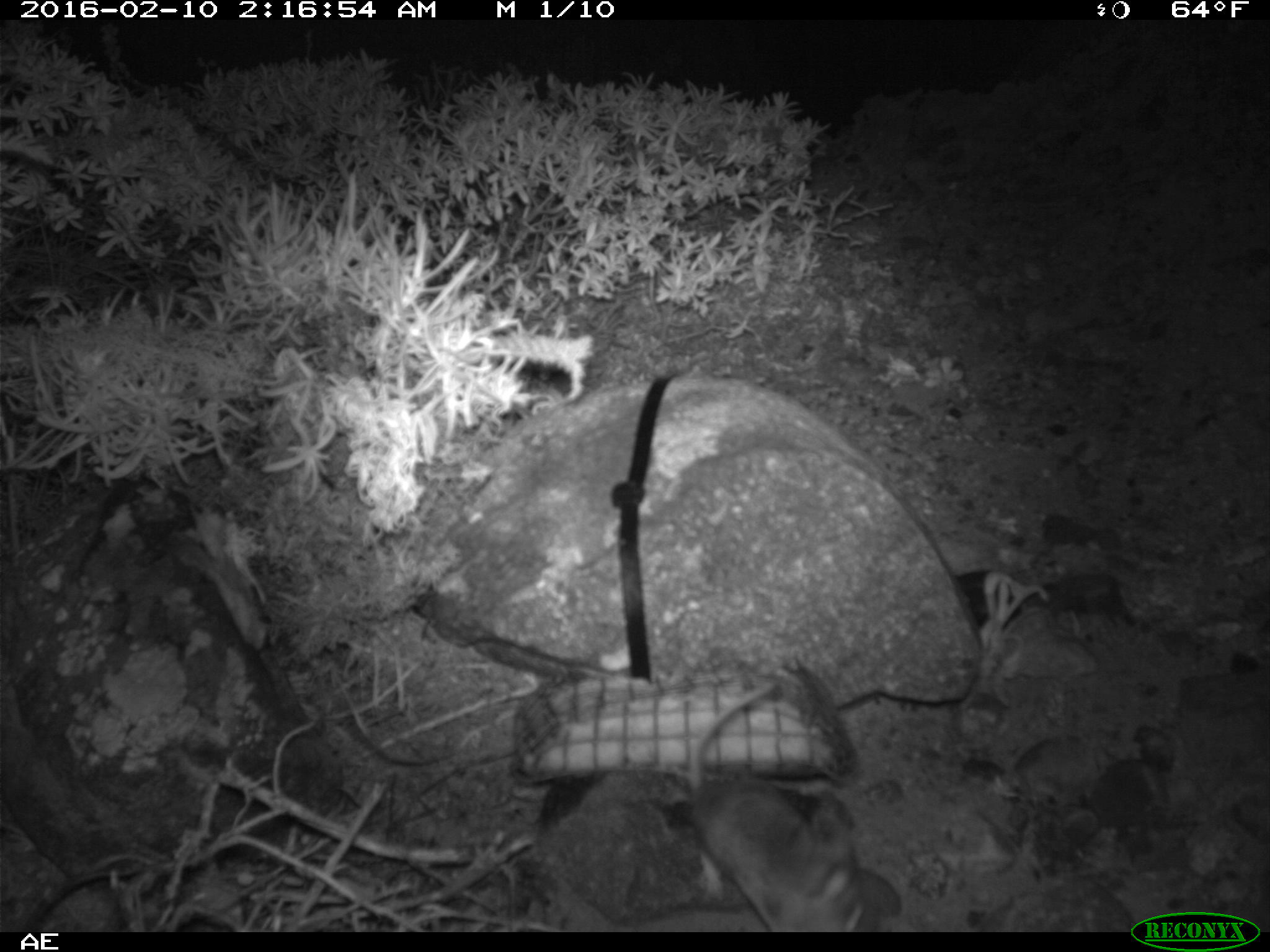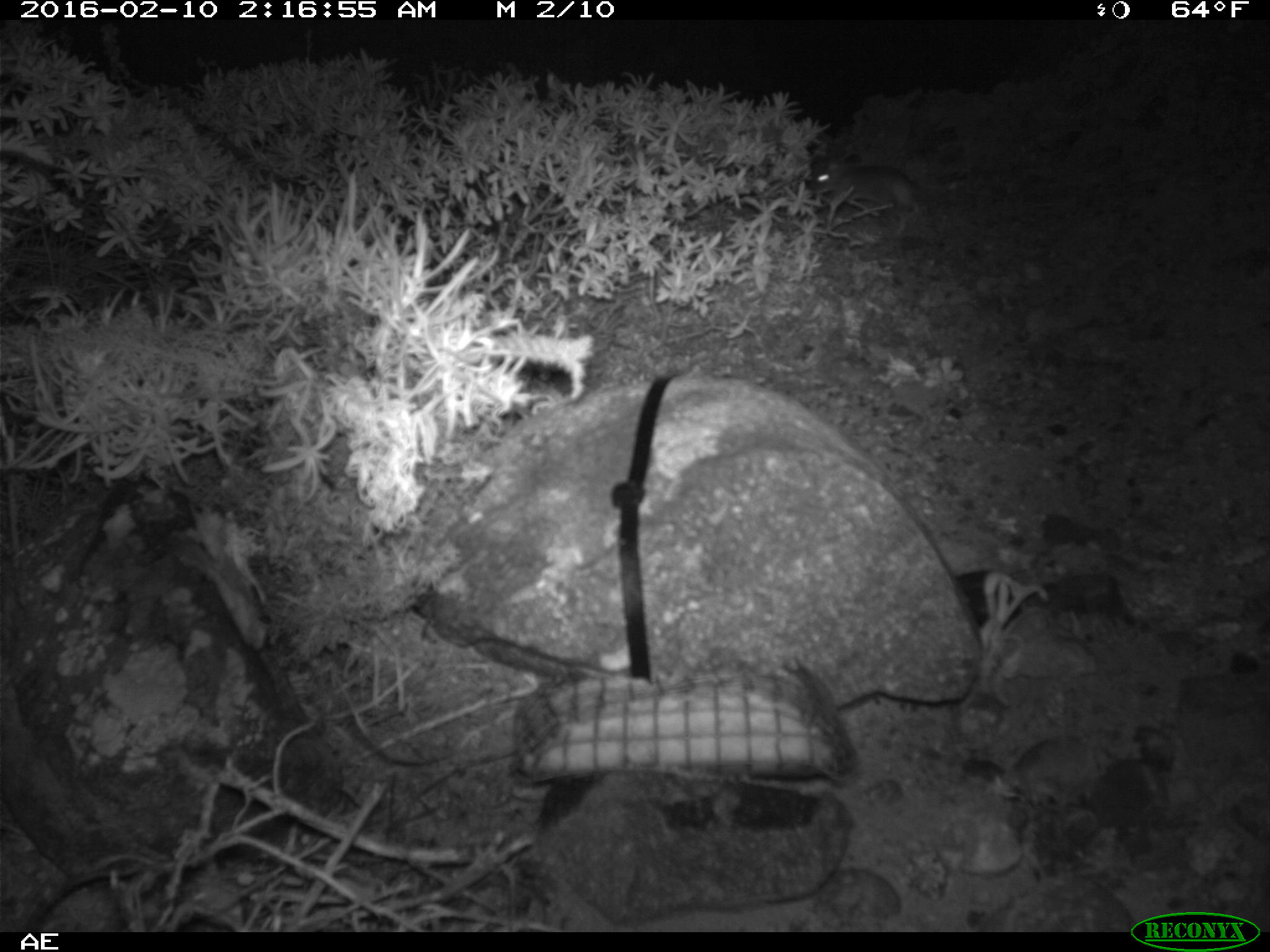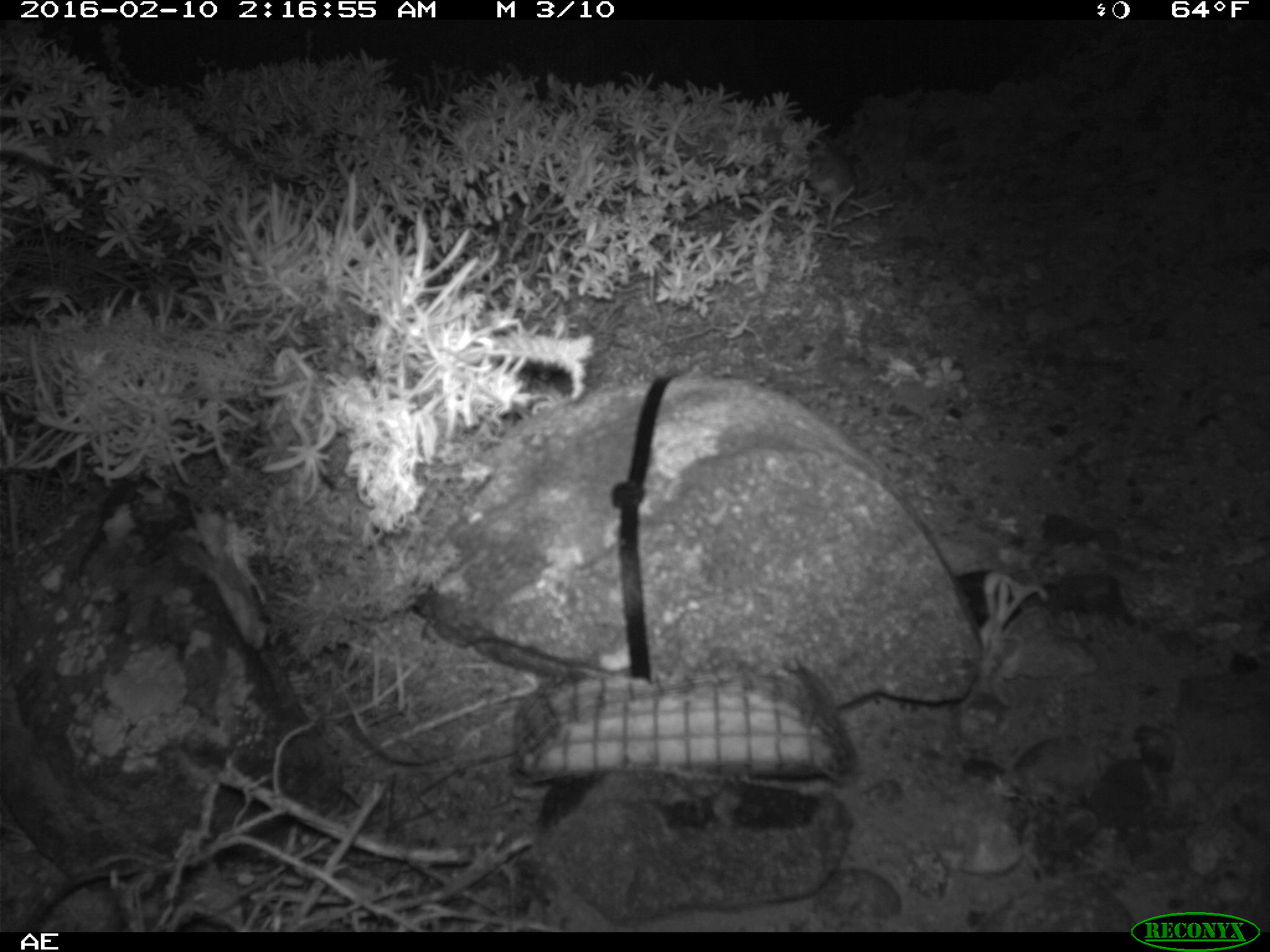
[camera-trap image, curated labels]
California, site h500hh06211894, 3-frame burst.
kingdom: Animalia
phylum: Chordata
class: Mammalia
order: Rodentia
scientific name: Rodentia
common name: rodent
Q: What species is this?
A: Rodent (Rodentia).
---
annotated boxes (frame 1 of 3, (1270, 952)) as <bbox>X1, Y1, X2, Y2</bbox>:
rodent: <bbox>687, 682, 876, 931</bbox>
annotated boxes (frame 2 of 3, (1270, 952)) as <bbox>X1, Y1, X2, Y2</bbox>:
rodent: <bbox>809, 162, 918, 235</bbox>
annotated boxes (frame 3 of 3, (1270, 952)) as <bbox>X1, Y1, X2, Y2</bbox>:
rodent: <bbox>802, 129, 853, 233</bbox>